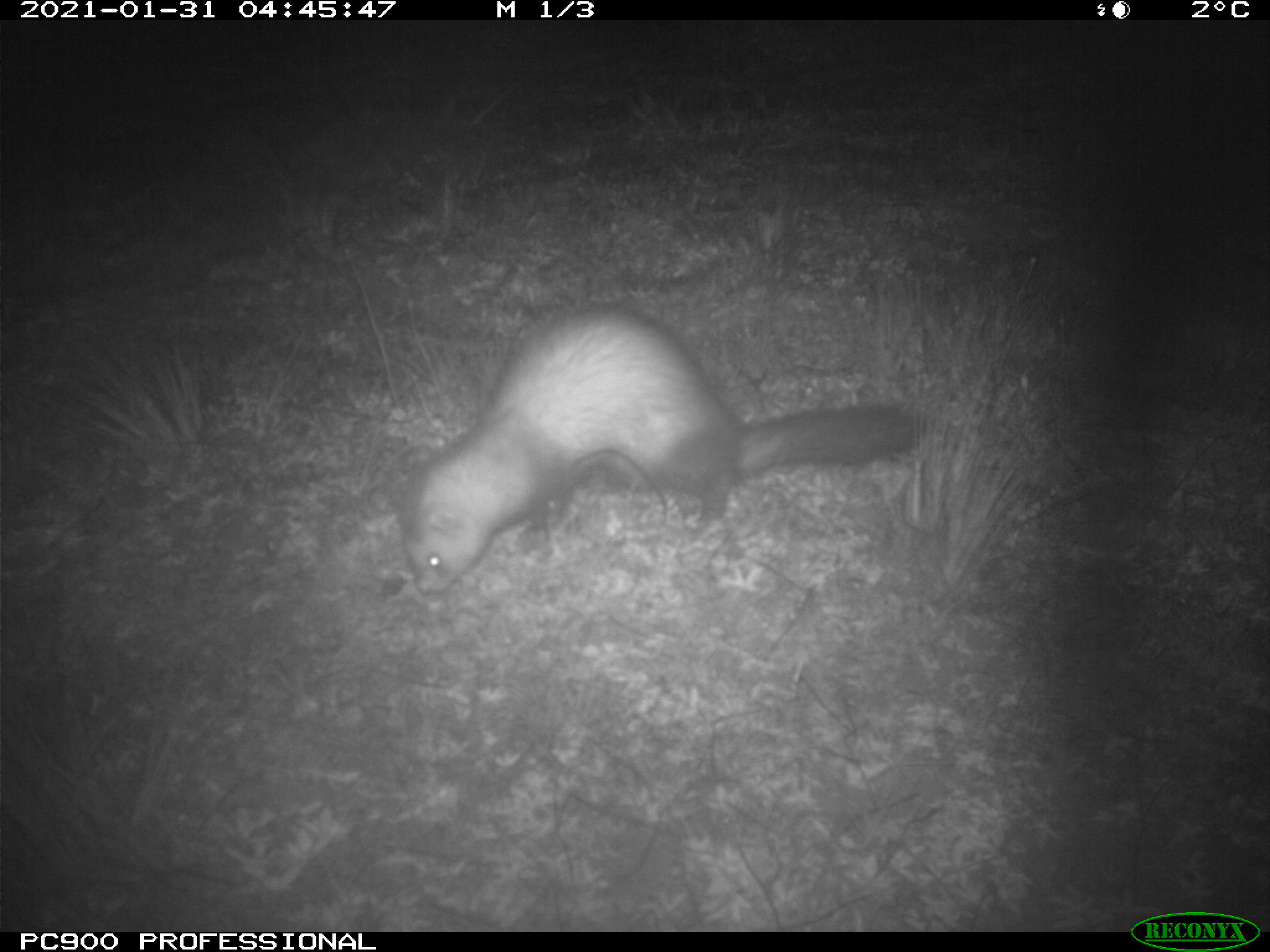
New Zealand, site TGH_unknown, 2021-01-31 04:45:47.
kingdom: Animalia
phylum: Chordata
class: Mammalia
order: Carnivora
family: Mustelidae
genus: Mustela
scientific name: Mustela furo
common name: ferret